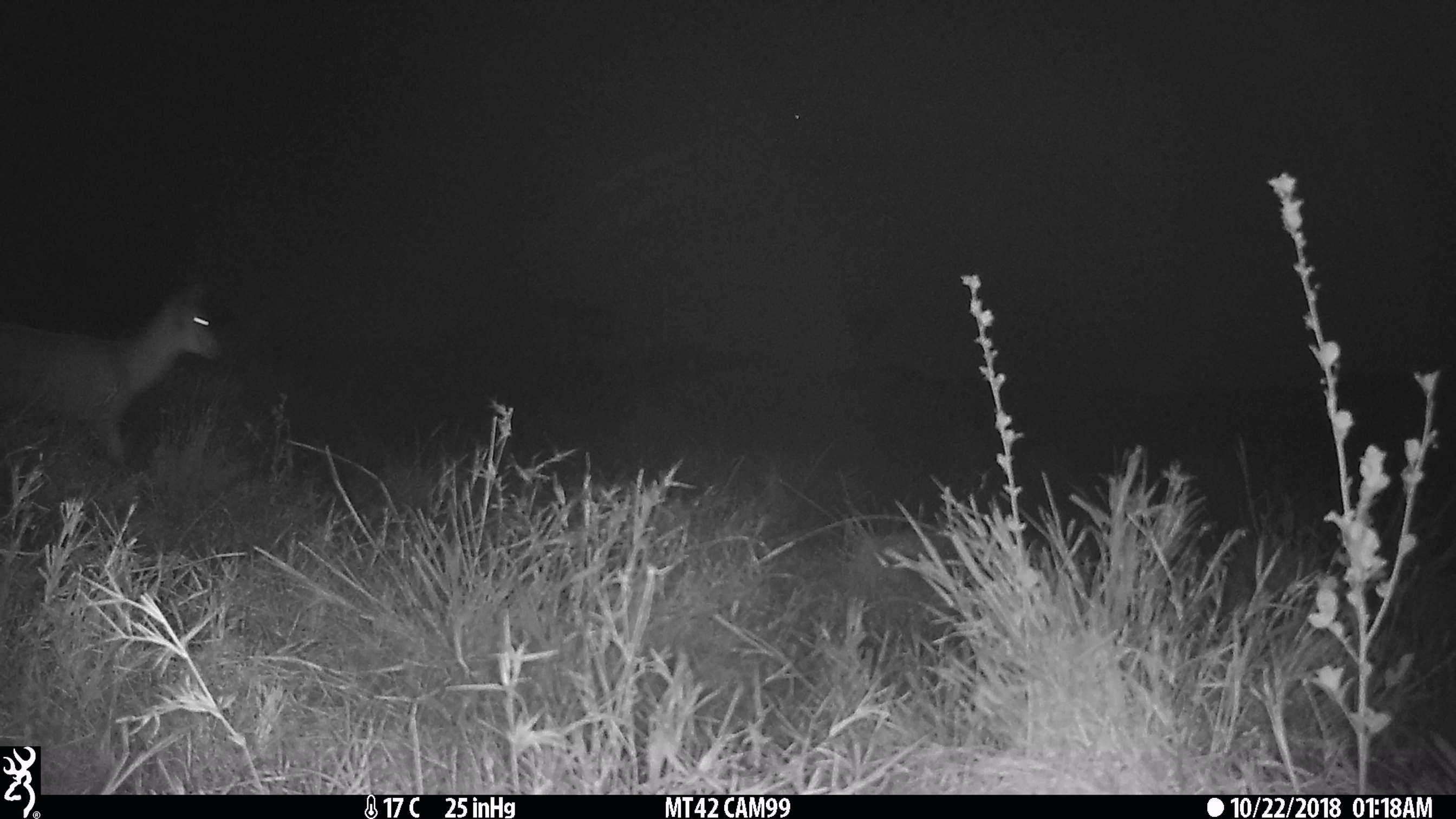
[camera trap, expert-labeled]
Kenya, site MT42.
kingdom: Animalia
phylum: Chordata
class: Mammalia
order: Artiodactyla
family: Bovidae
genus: Redunca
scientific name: Redunca arundinum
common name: reedbuck